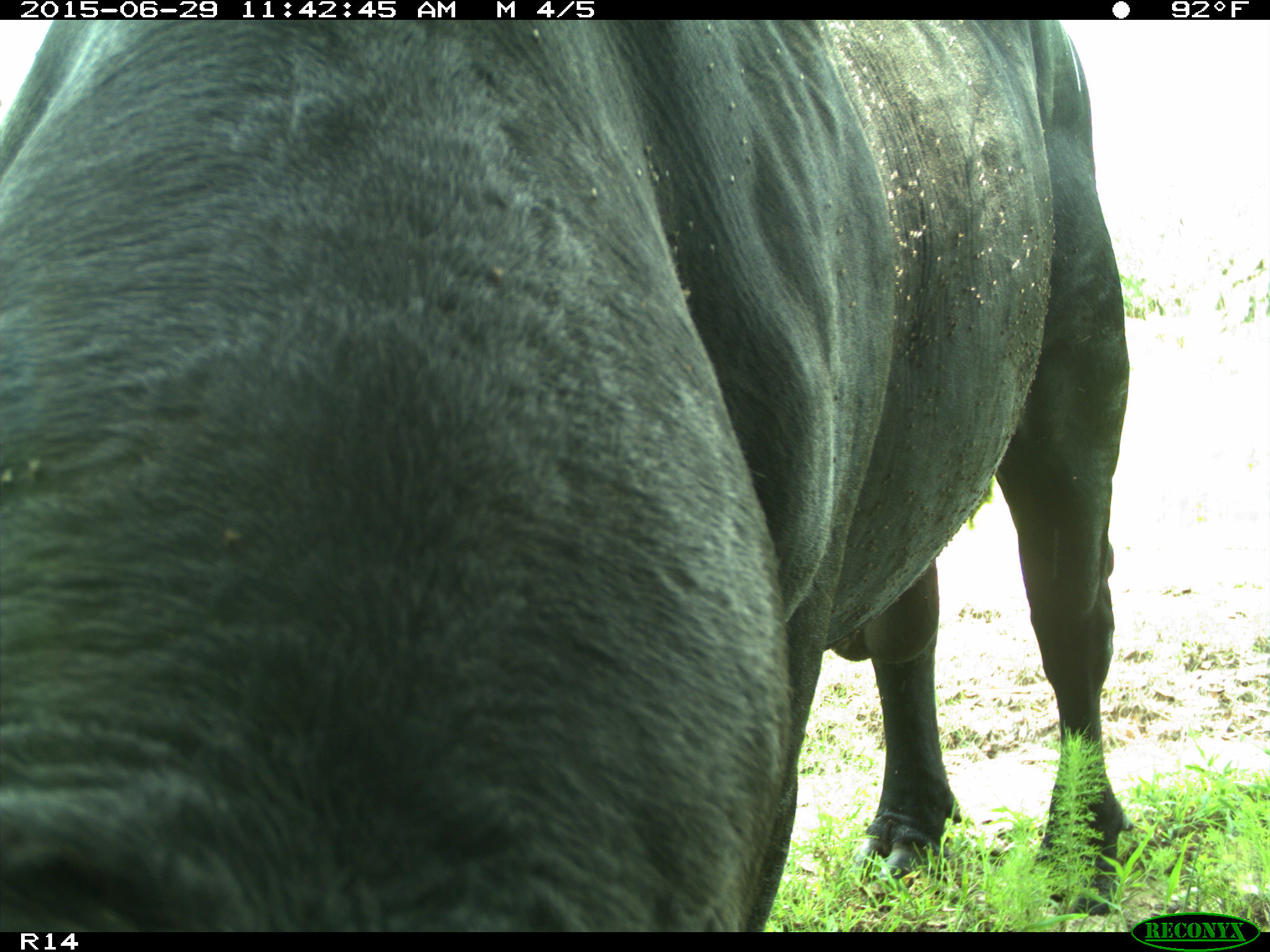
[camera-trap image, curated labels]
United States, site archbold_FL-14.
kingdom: Animalia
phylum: Chordata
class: Mammalia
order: Artiodactyla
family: Bovidae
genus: Bos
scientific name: Bos taurus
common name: domestic cow